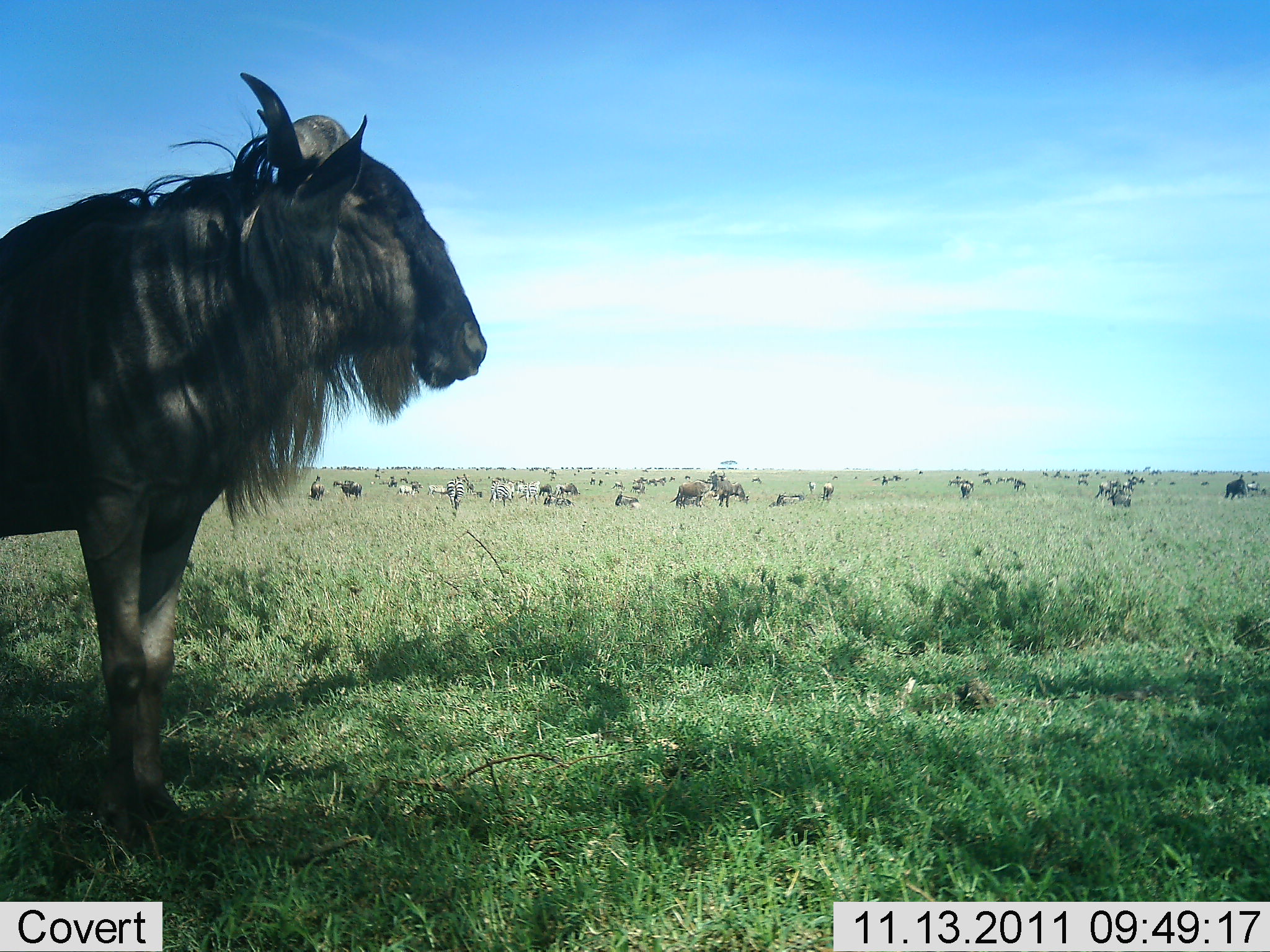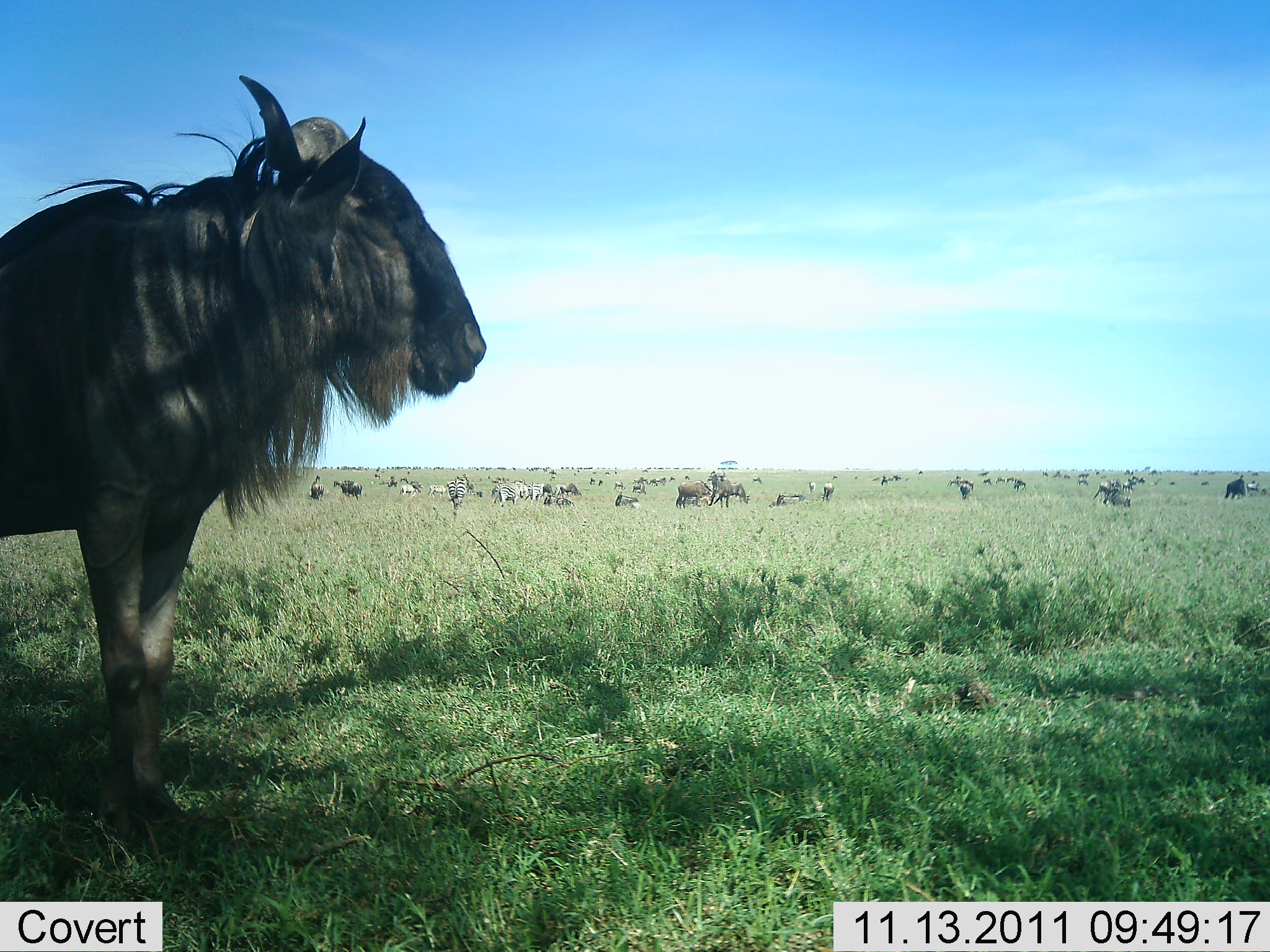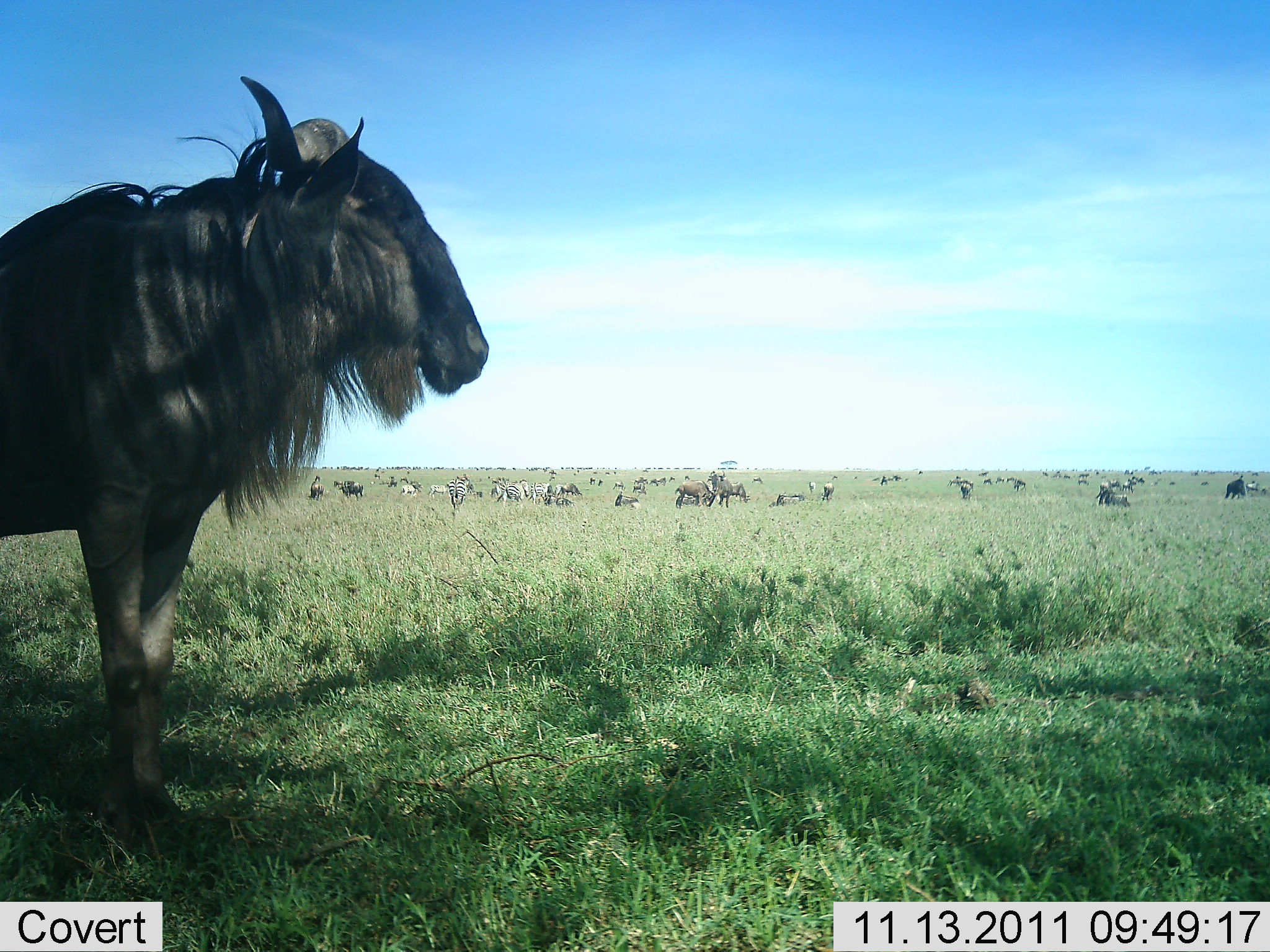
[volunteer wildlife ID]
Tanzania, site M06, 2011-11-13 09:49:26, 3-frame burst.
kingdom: Animalia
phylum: Chordata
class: Mammalia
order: Artiodactyla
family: Bovidae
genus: Connochaetes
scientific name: Connochaetes taurinus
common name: blue wildebeest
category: wildebeest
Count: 11-50.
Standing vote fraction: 88%.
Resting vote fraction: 31%.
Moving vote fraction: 19%.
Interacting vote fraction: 6%.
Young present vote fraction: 0%.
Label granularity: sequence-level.